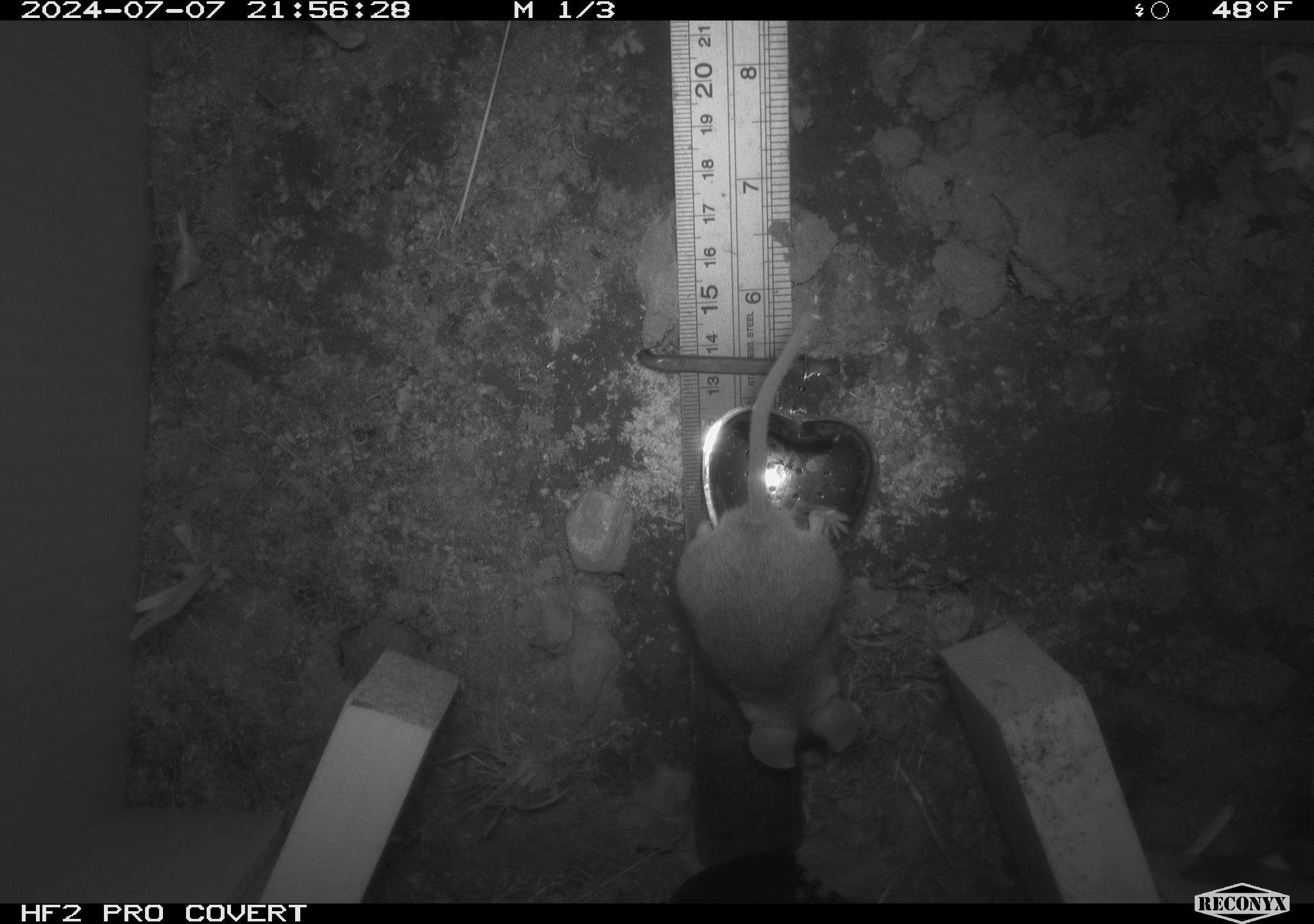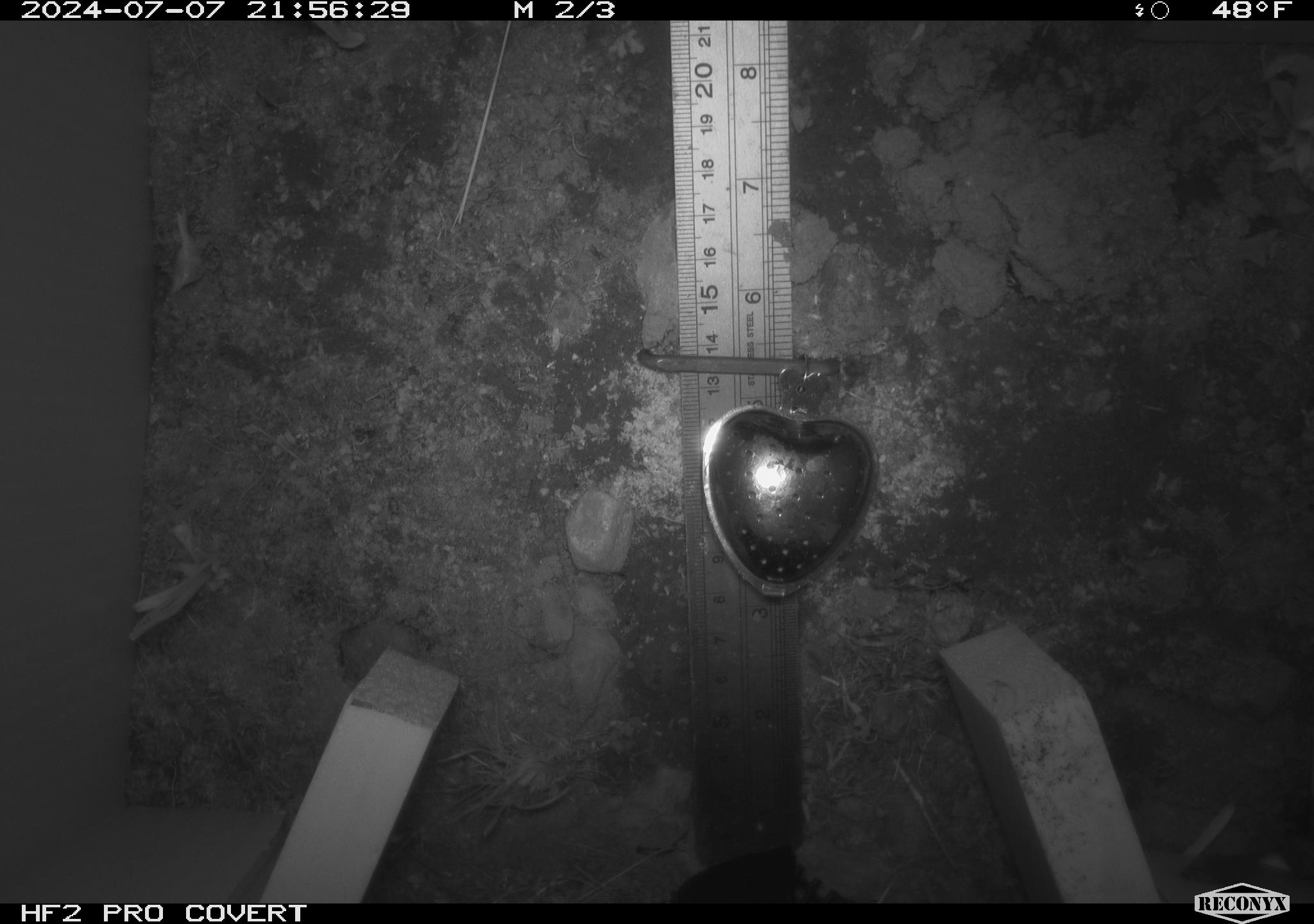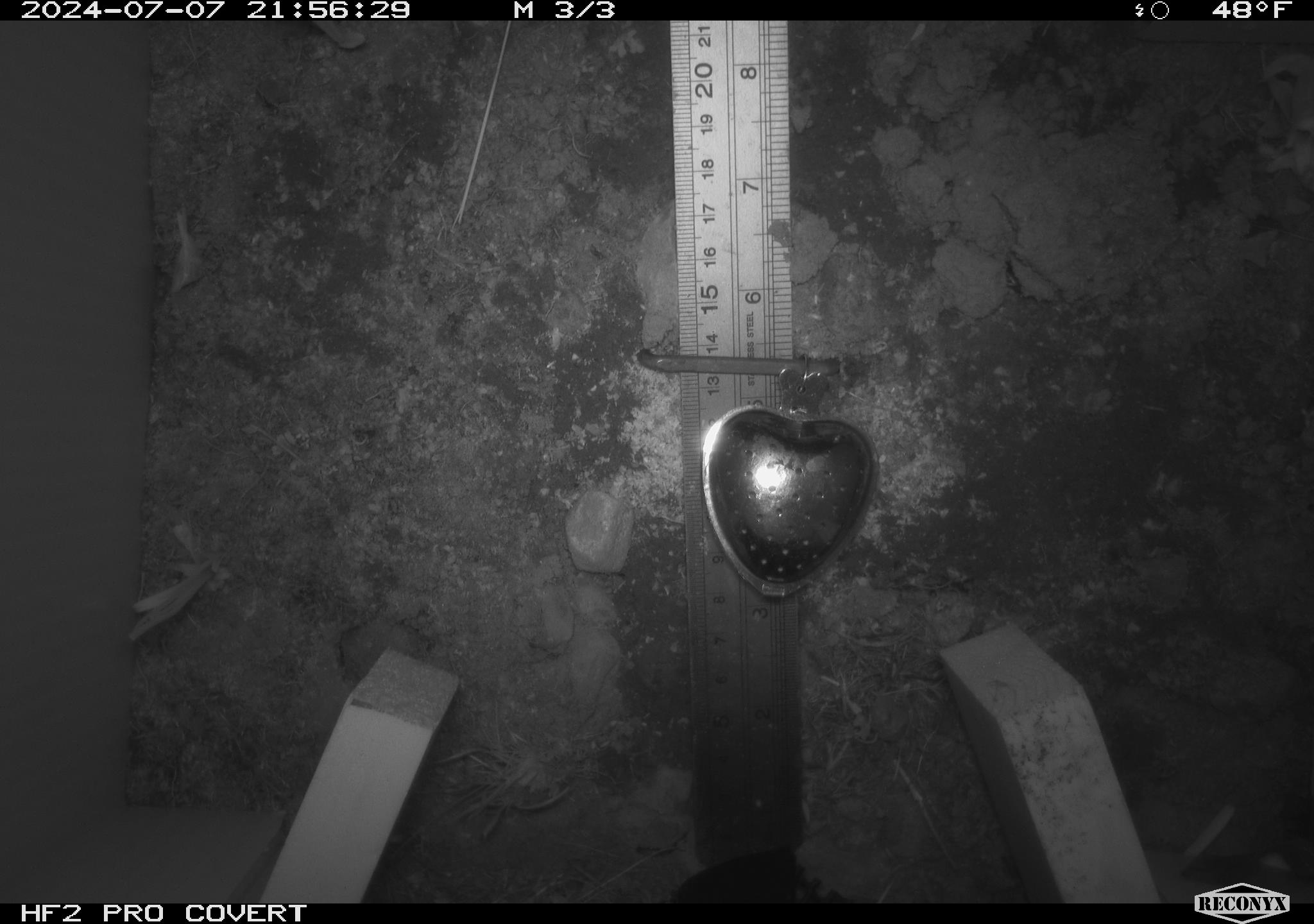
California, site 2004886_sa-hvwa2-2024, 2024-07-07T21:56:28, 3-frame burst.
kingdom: Animalia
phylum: Chordata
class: Mammalia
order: Rodentia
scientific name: Rodentia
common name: mouse species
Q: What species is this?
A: Mouse species (Rodentia).